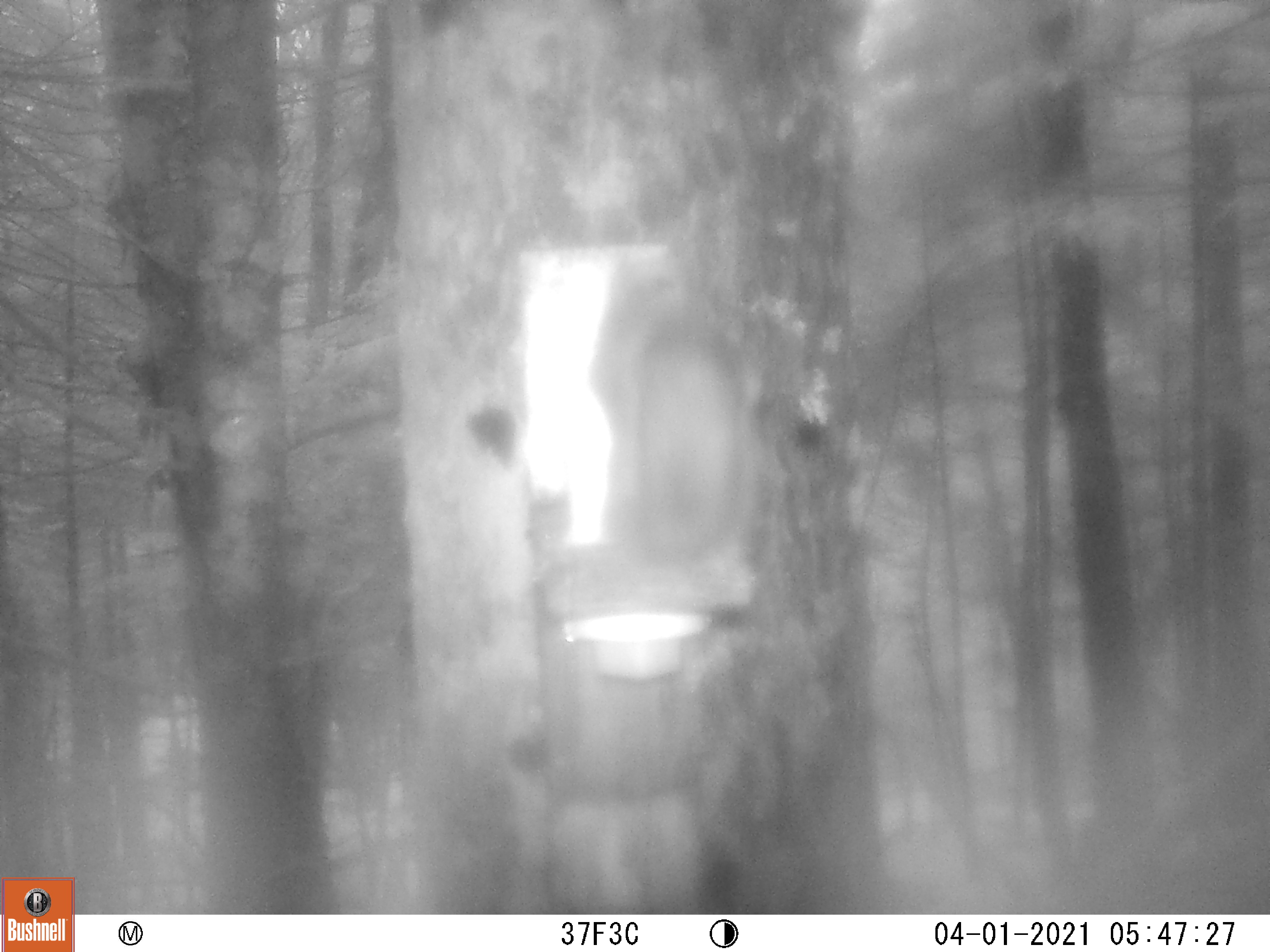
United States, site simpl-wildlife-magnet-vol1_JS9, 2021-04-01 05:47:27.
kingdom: Animalia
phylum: Chordata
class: Mammalia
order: Rodentia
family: Sciuridae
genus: Tamiasciurus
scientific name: Tamiasciurus hudsonicus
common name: red squirrel